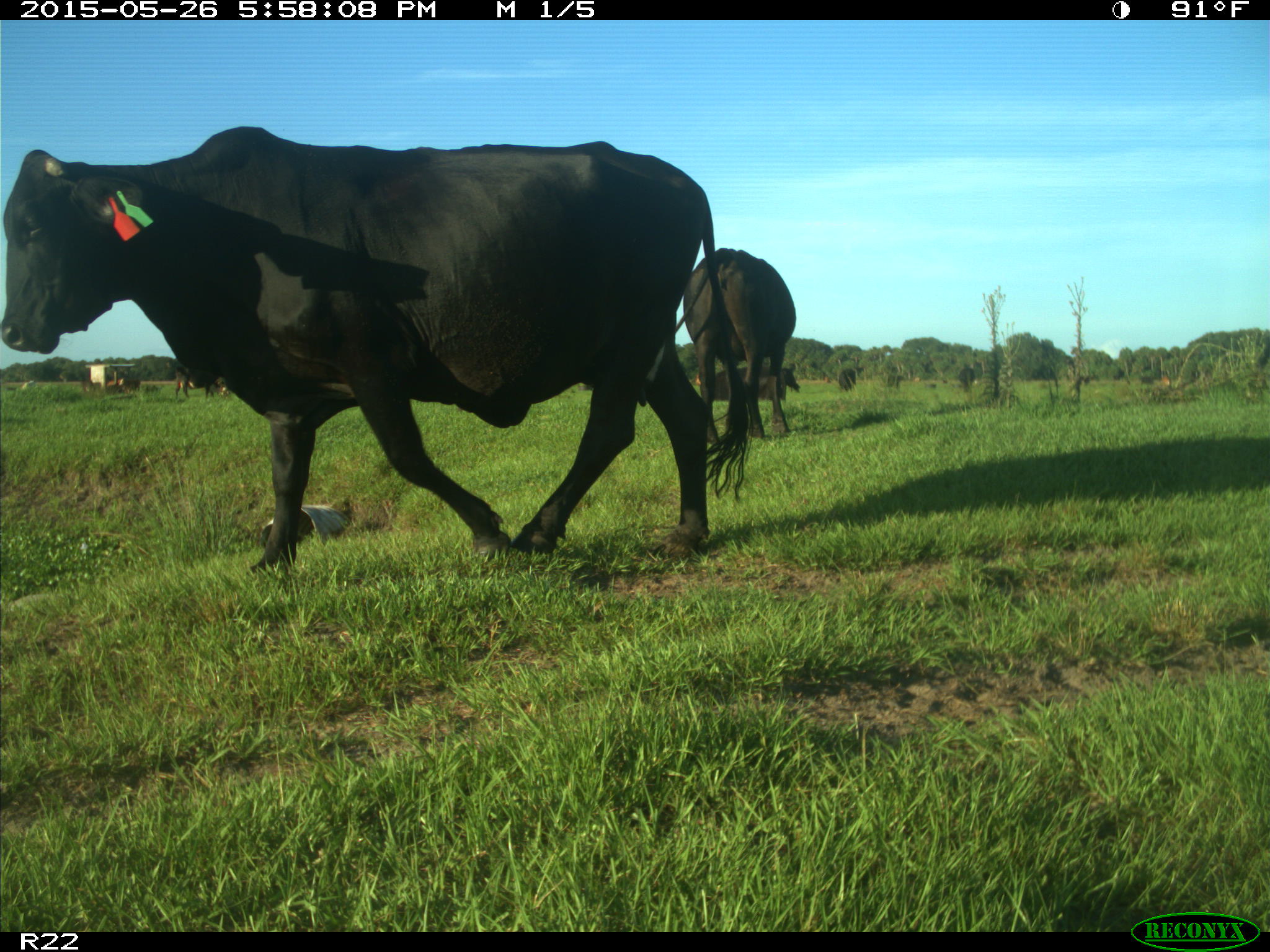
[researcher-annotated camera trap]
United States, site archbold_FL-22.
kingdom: Animalia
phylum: Chordata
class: Mammalia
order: Artiodactyla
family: Bovidae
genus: Bos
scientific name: Bos taurus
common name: domestic cow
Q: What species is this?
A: Bos taurus (domestic cow).